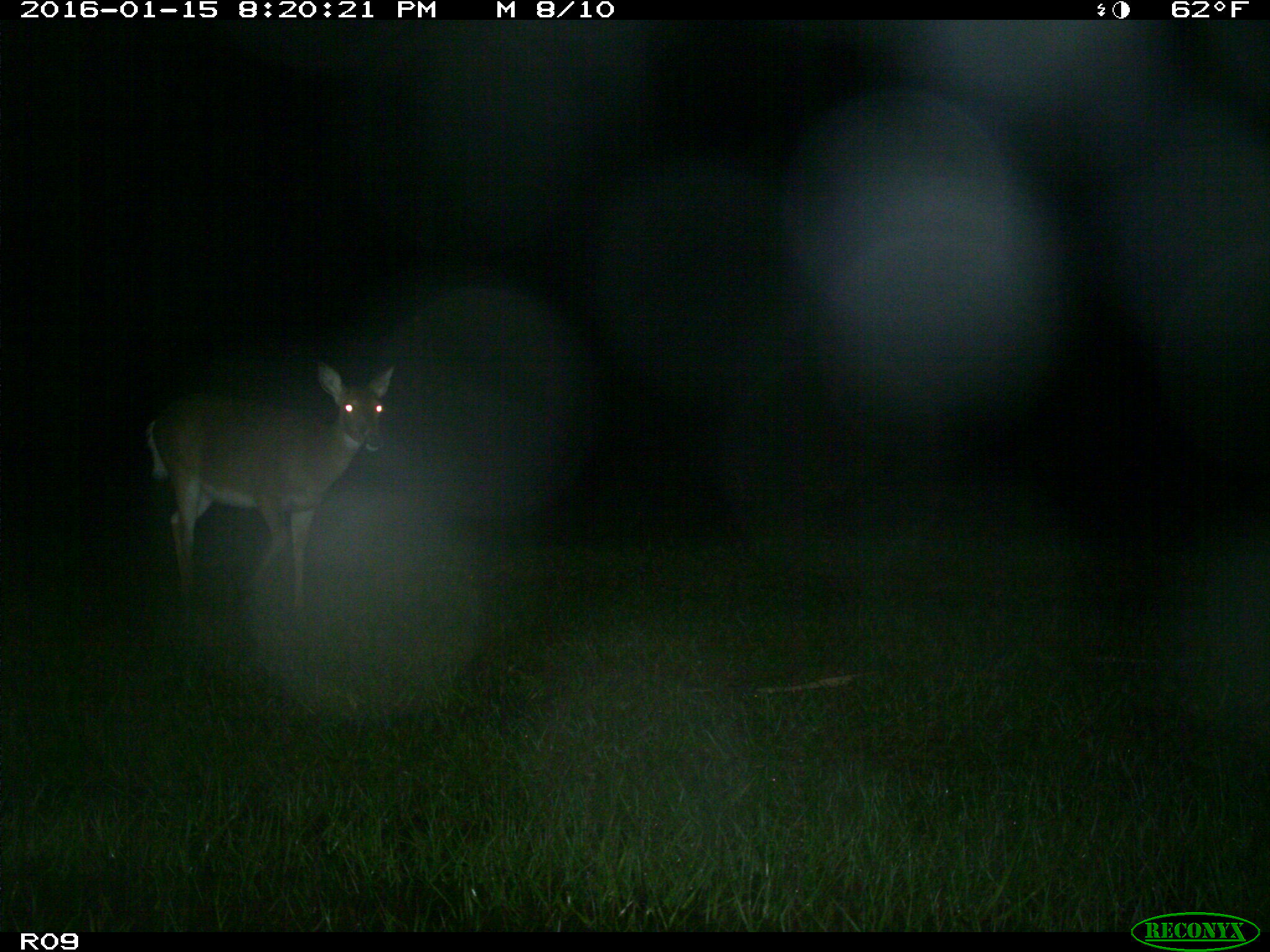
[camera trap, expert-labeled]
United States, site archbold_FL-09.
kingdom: Animalia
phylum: Chordata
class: Mammalia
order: Artiodactyla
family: Cervidae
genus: Odocoileus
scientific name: Odocoileus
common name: deer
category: unidentified deer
Unidentified deer (deer) (Odocoileus).